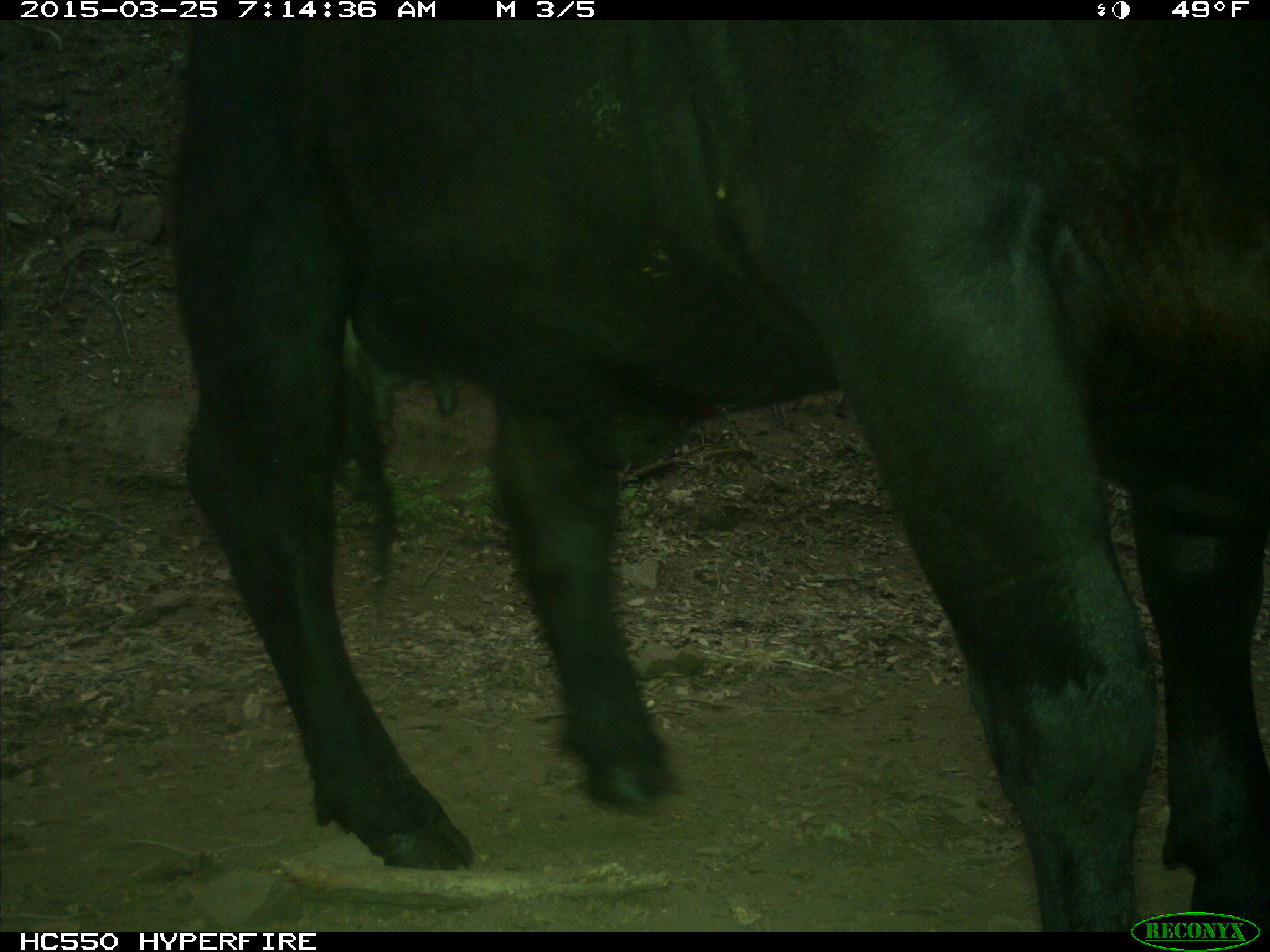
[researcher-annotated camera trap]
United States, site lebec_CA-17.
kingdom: Animalia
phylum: Chordata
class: Mammalia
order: Artiodactyla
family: Bovidae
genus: Bos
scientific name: Bos taurus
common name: domestic cow